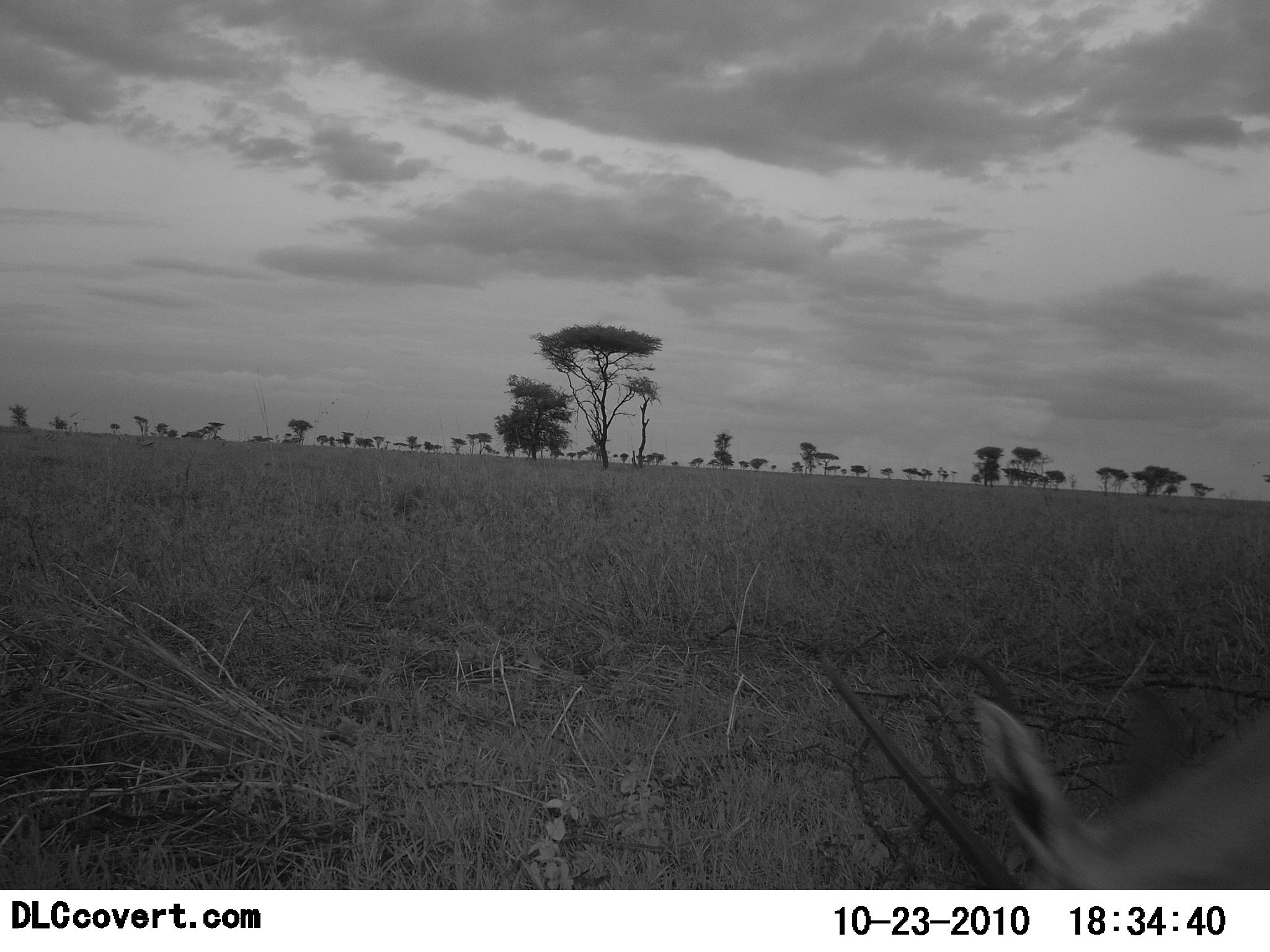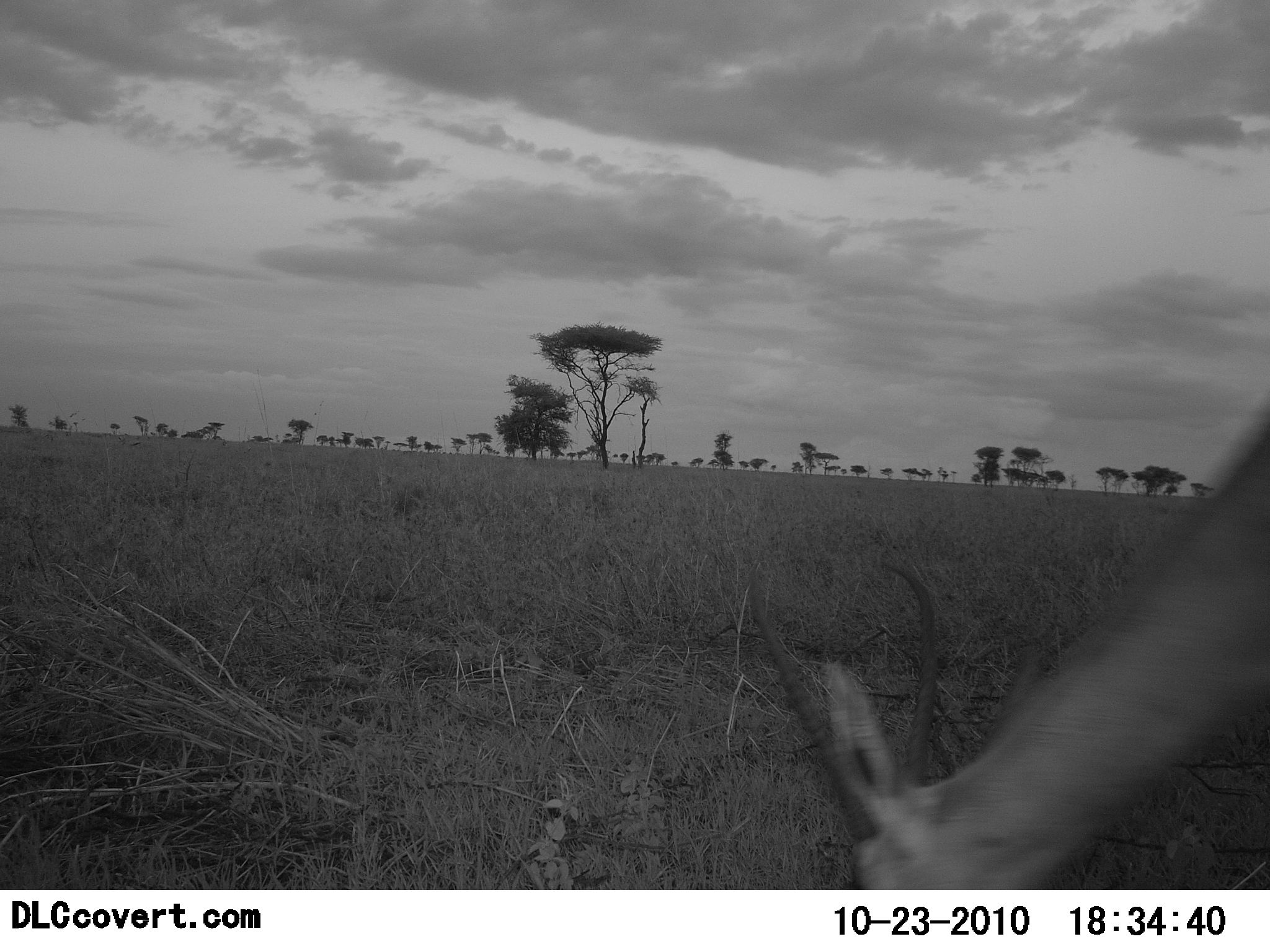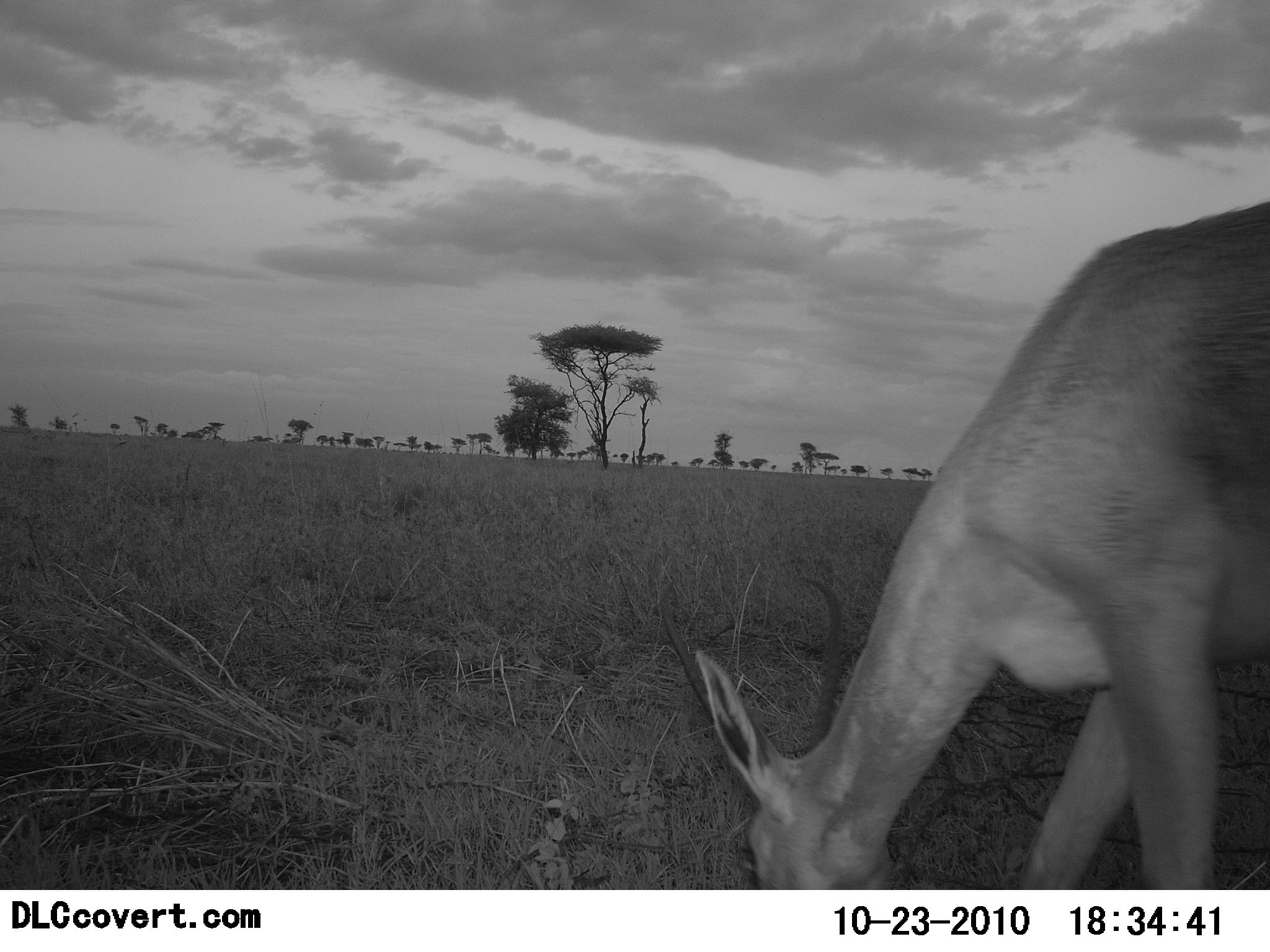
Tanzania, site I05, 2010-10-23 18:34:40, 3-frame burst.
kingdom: Animalia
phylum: Chordata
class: Mammalia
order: Artiodactyla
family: Bovidae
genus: Nanger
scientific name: Nanger granti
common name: grant's gazelle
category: gazellegrants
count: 1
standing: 0%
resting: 0%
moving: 8%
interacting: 0%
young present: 0%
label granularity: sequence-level